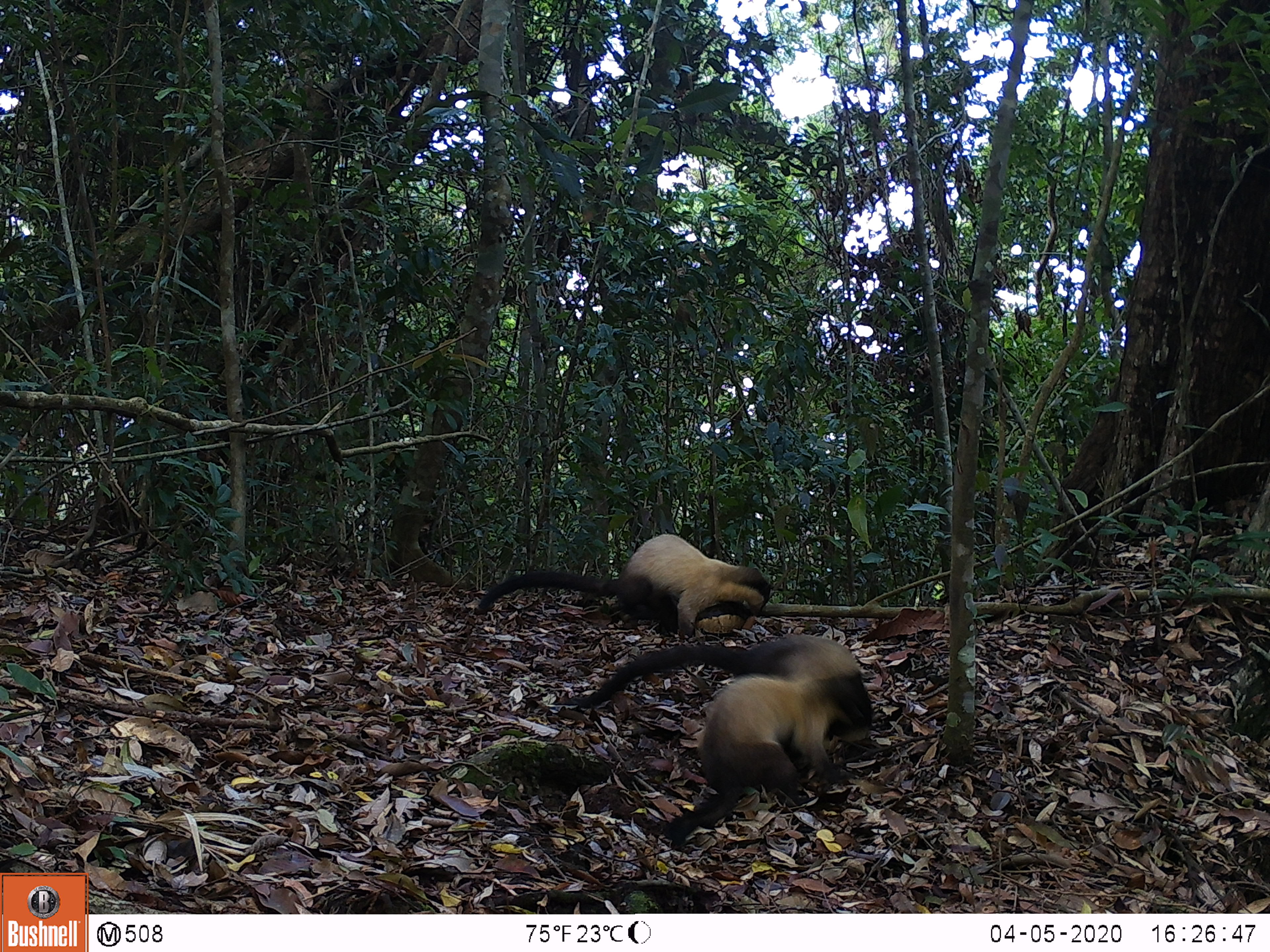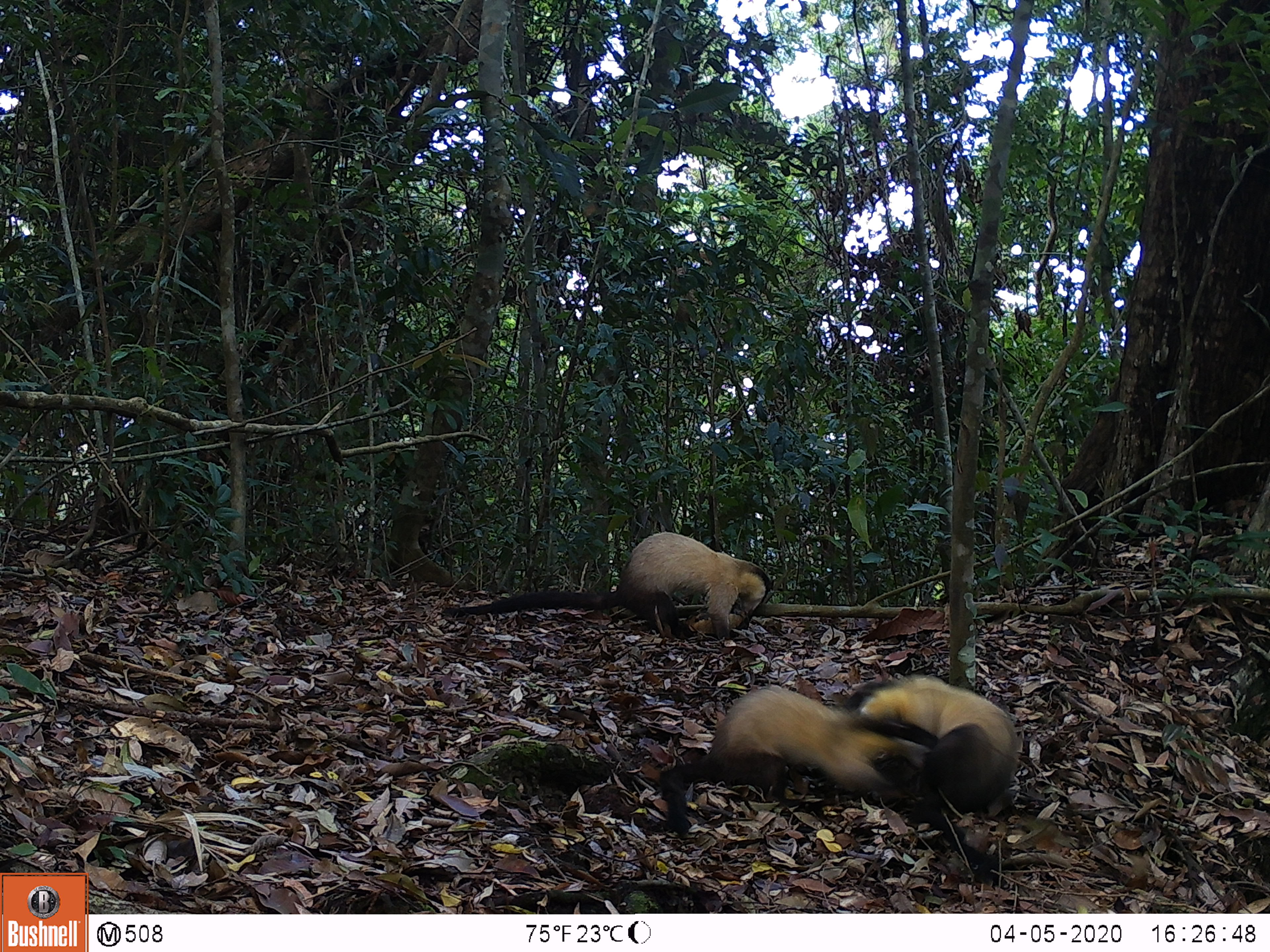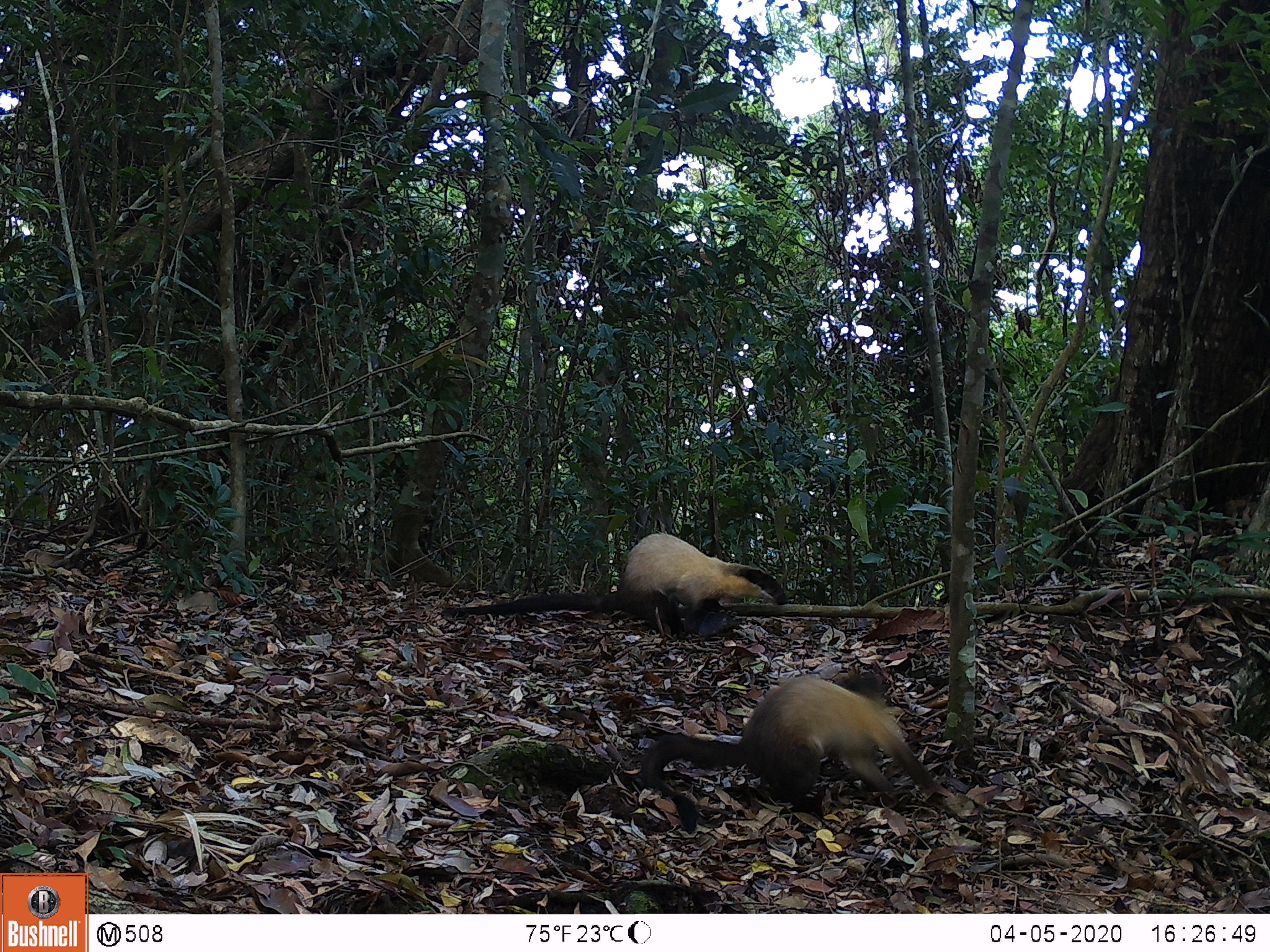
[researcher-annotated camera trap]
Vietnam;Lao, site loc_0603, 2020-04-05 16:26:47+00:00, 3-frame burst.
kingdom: Animalia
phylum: Chordata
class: Mammalia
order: Carnivora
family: Mustelidae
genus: Martes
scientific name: Martes flavigula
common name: yellow-throated marten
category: yellow throated marten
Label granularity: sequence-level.